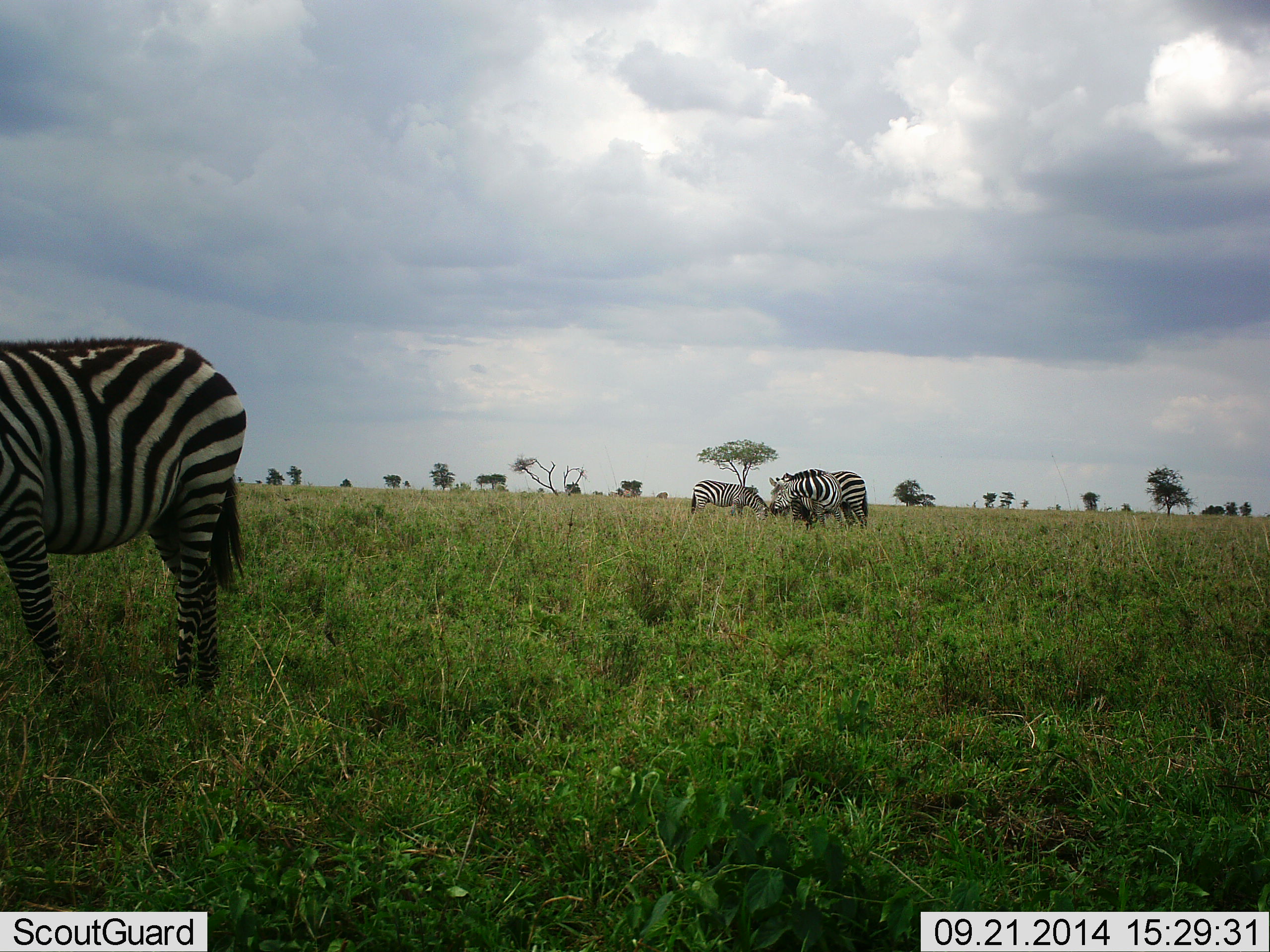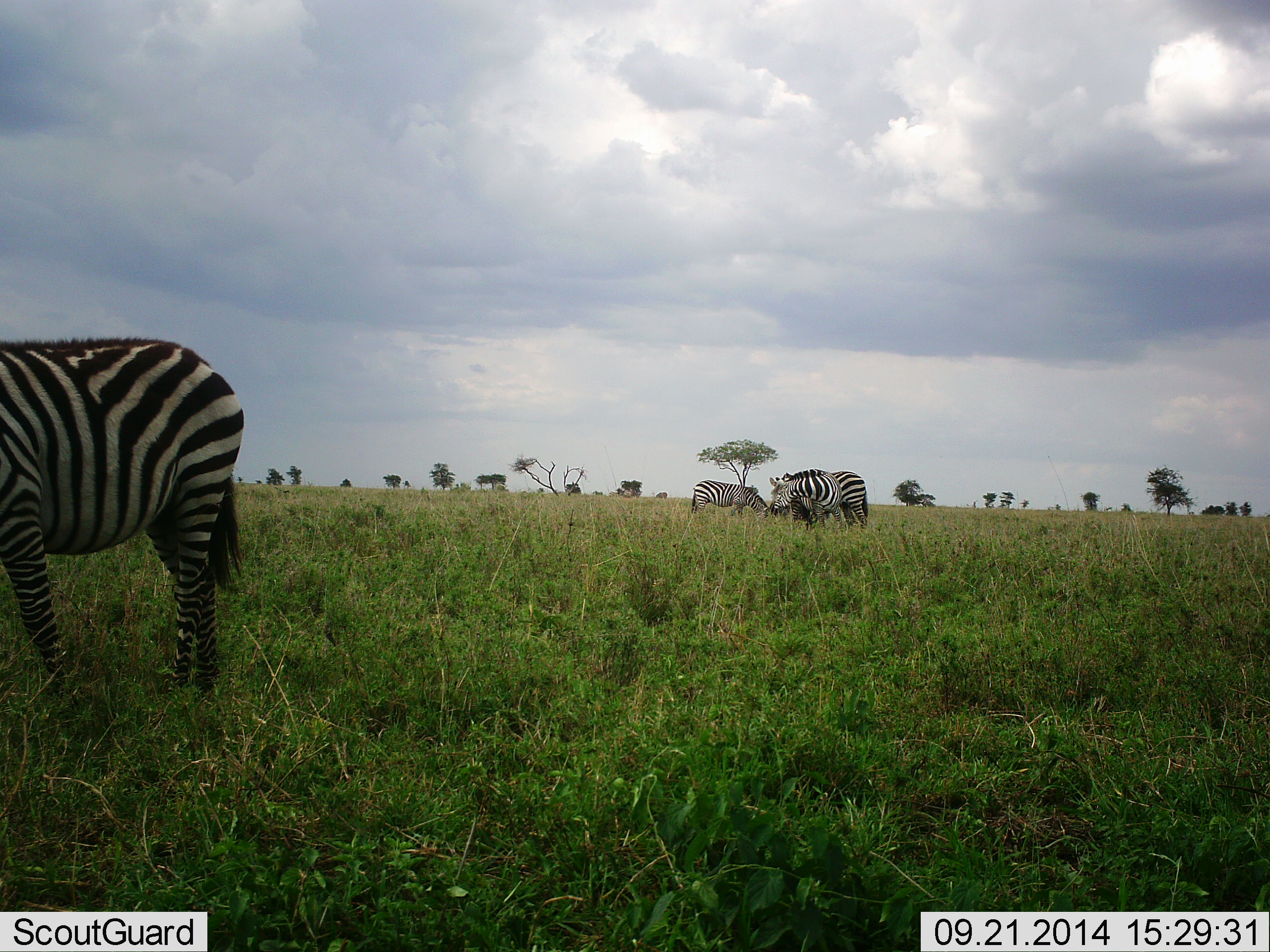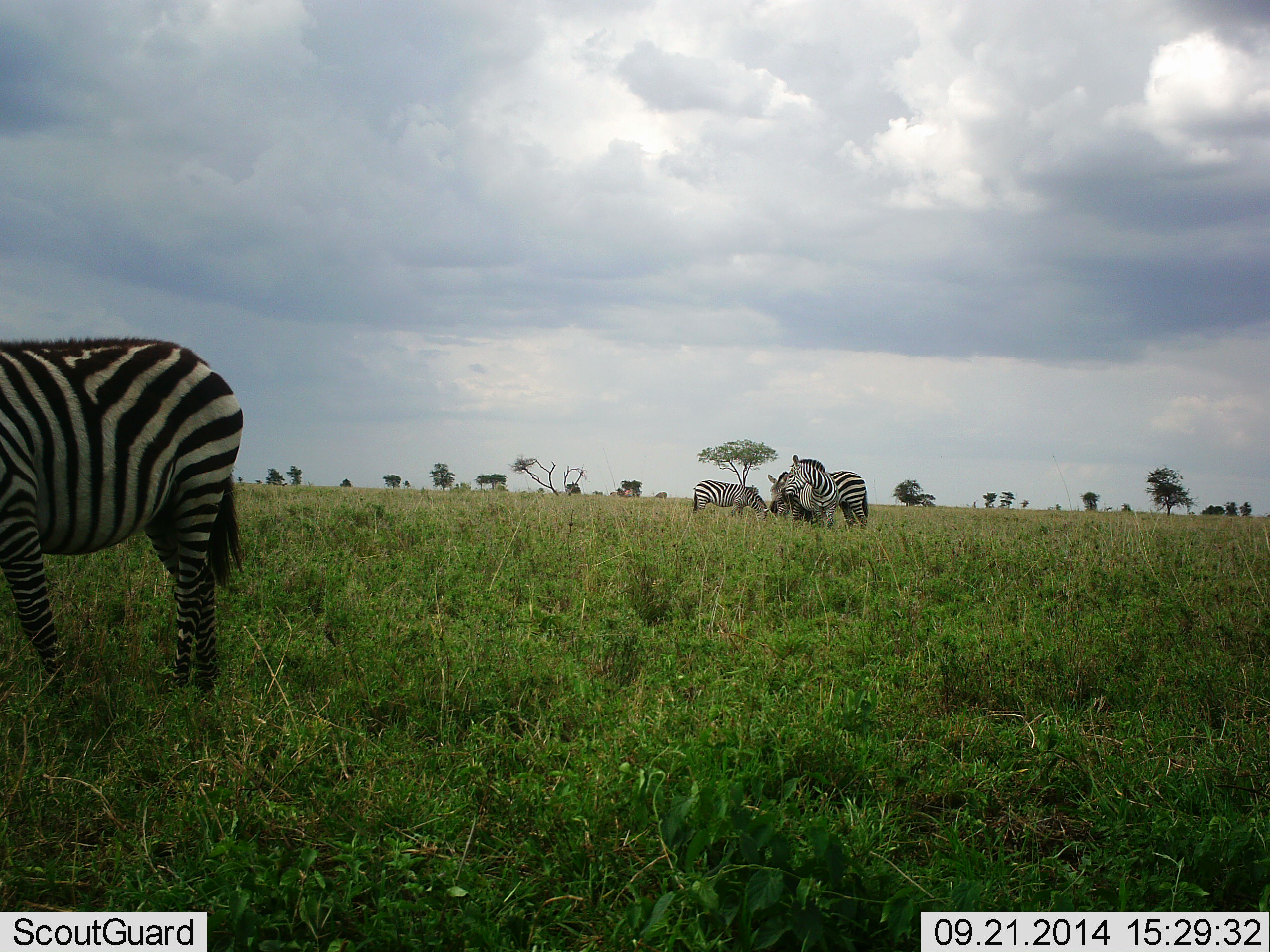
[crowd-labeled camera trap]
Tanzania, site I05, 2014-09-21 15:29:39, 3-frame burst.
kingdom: Animalia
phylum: Chordata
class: Mammalia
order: Perissodactyla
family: Equidae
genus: Equus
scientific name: Equus quagga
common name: plains zebra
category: zebra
Zebra (plains zebra) (Equus quagga), count 4. Behavior (volunteer vote fractions): standing 30%, resting 0%, moving 20%, interacting 10%. Young present (vote fraction): 0%. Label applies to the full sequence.